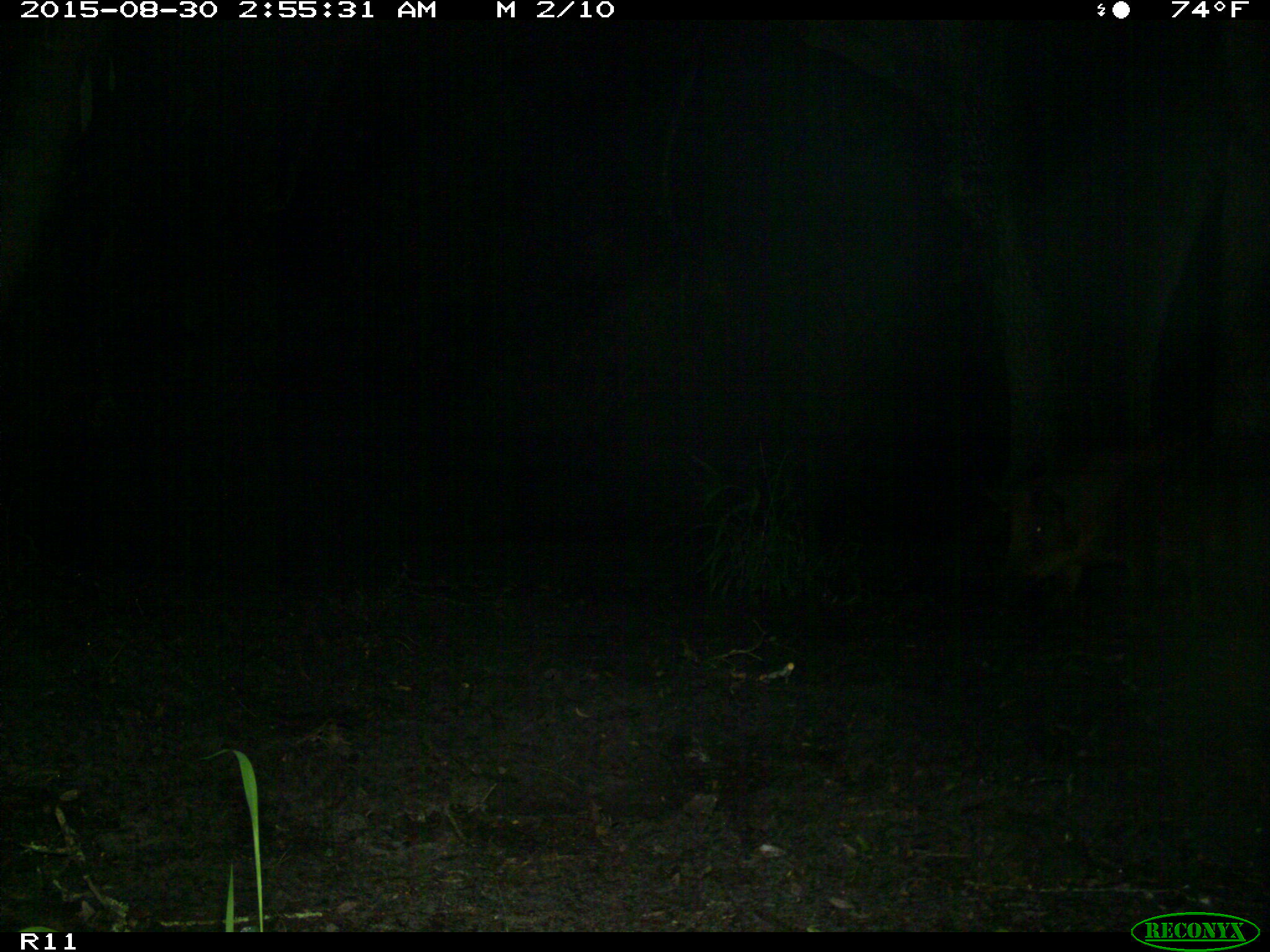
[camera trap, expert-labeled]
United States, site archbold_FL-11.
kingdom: Animalia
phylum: Chordata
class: Mammalia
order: Artiodactyla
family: Suidae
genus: Sus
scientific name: Sus scrofa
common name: wild boar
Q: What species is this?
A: Sus scrofa (wild boar).